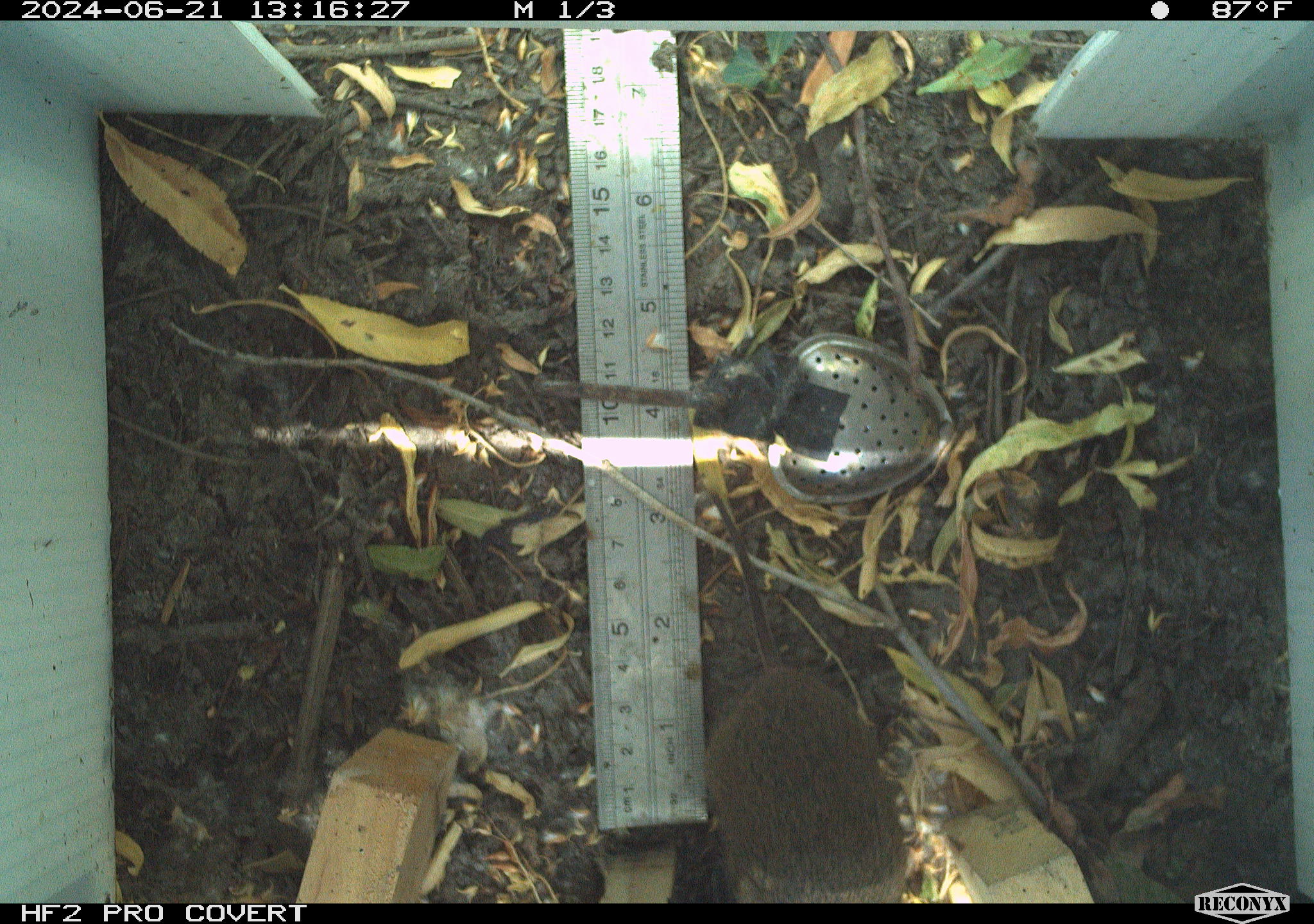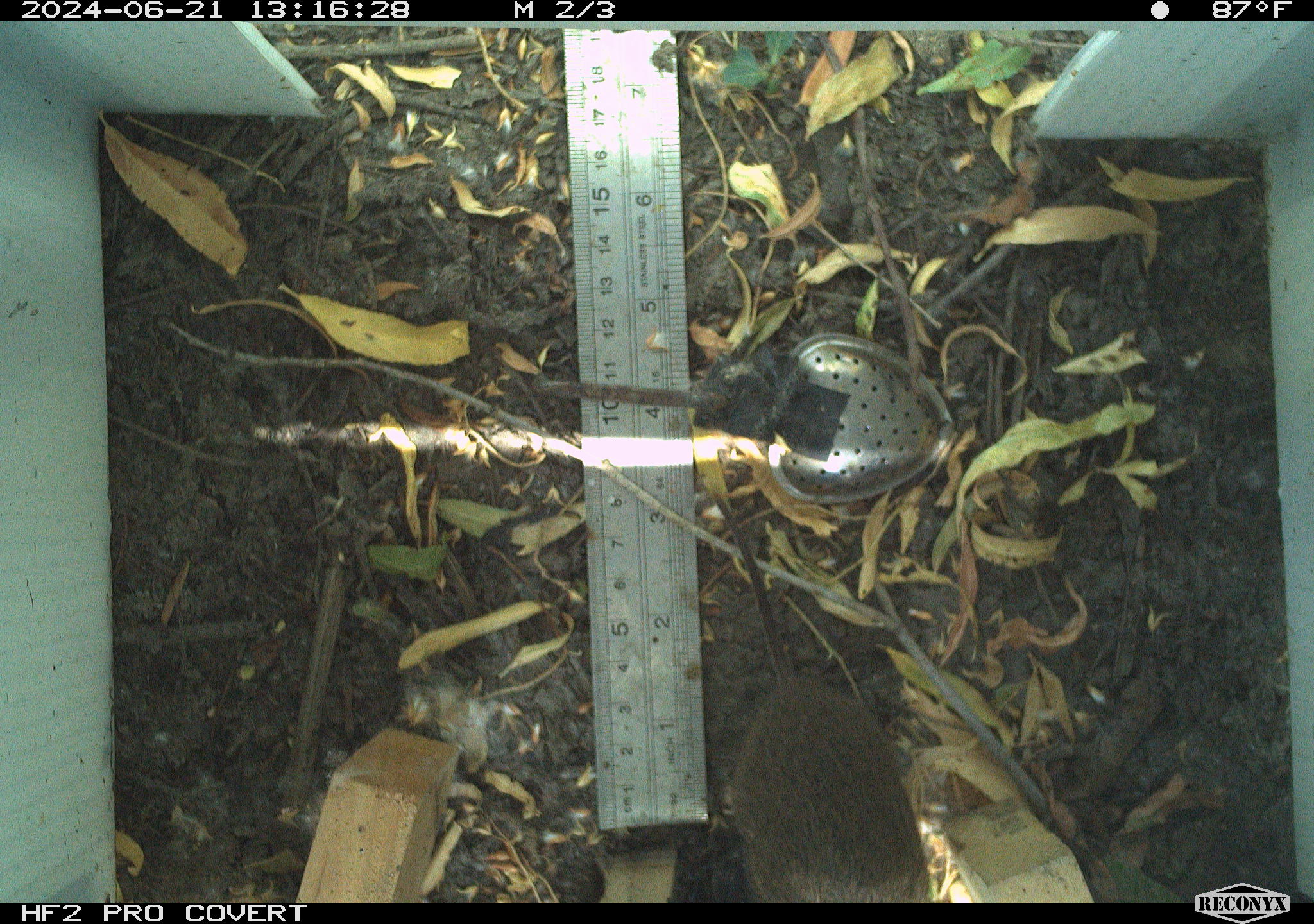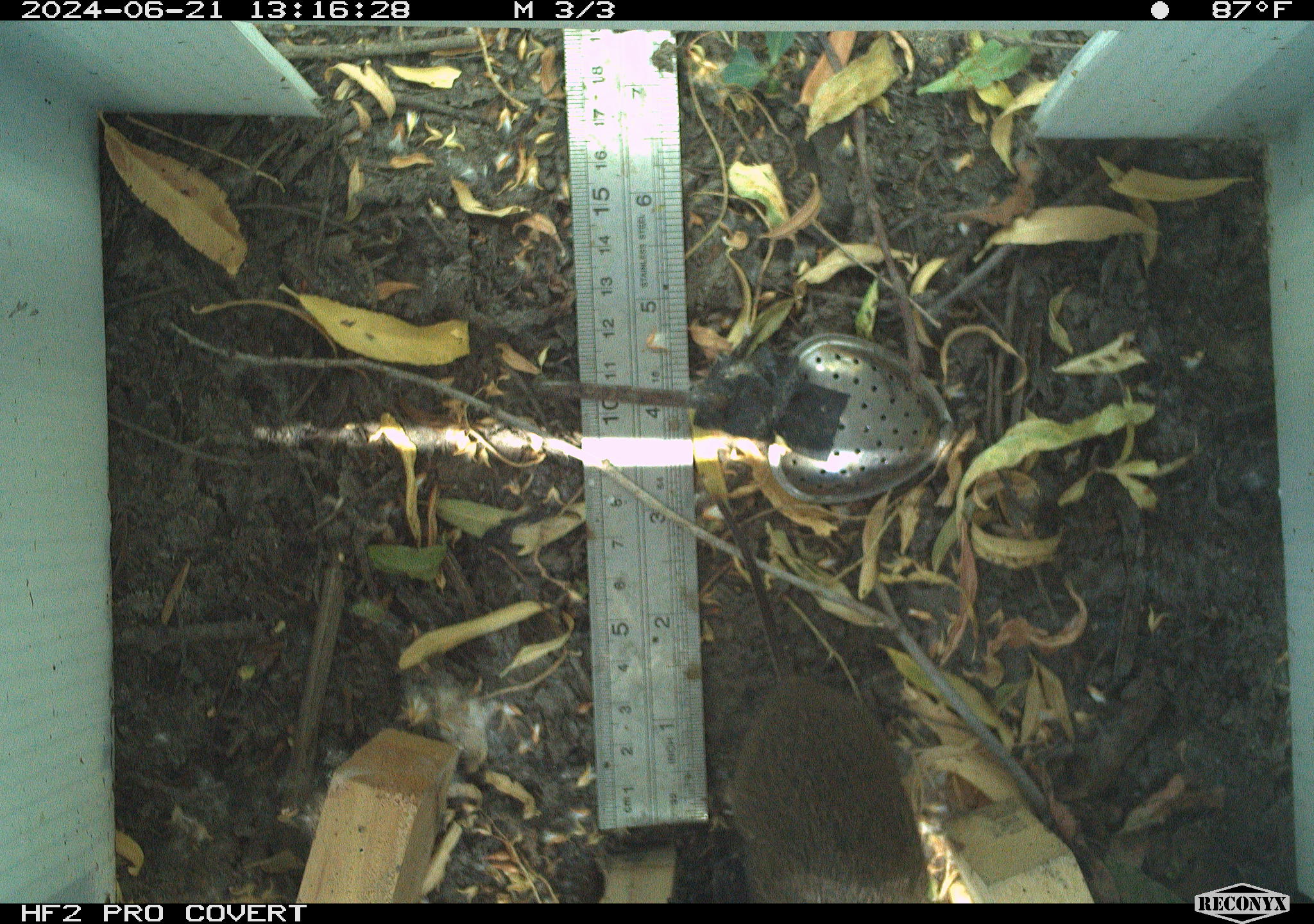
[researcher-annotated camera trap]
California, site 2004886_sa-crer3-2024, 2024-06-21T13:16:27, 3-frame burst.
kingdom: Animalia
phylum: Chordata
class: Mammalia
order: Rodentia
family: Cricetidae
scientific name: Arvicolinae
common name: voles, lemmings, and muskrats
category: arvicolinae subfamily